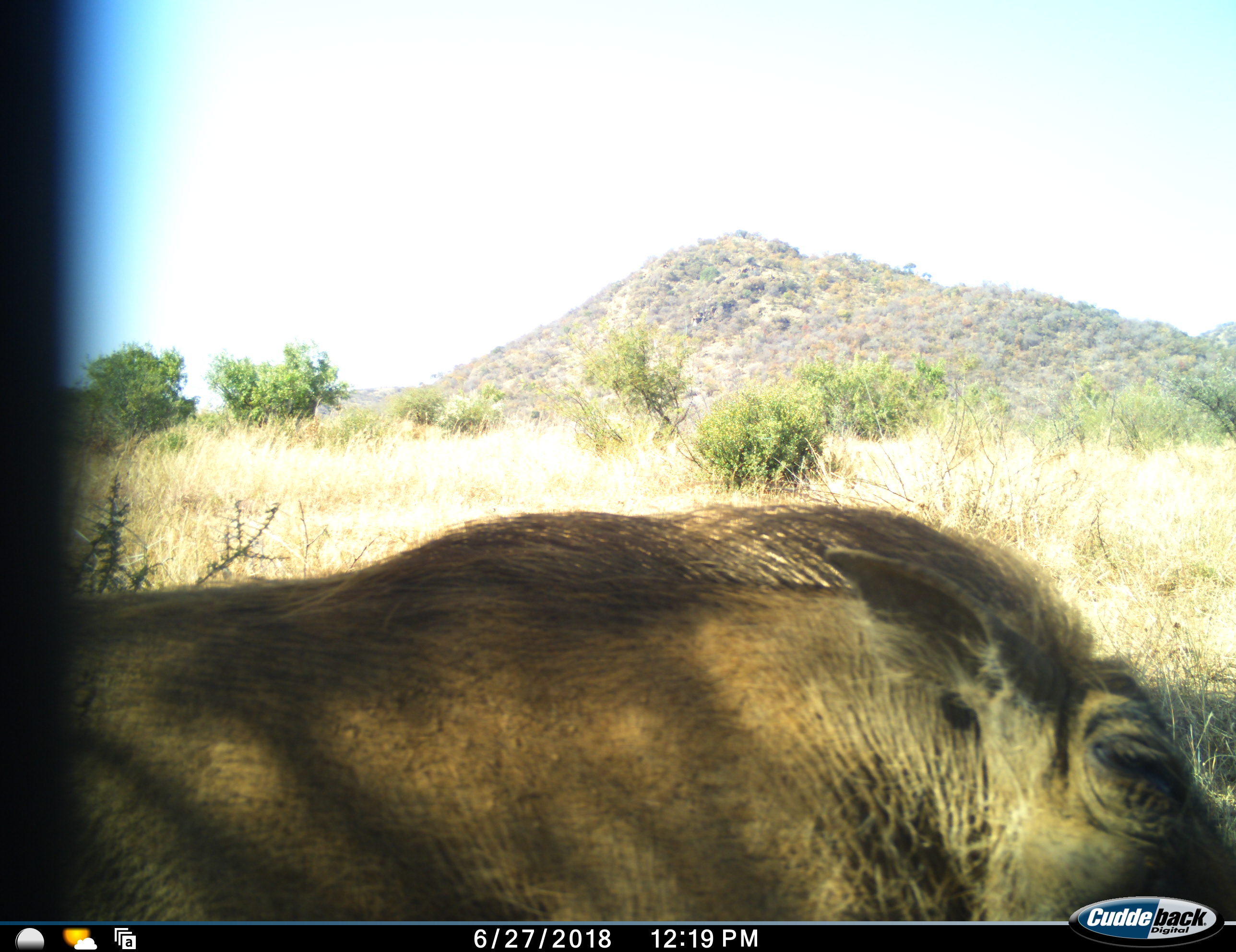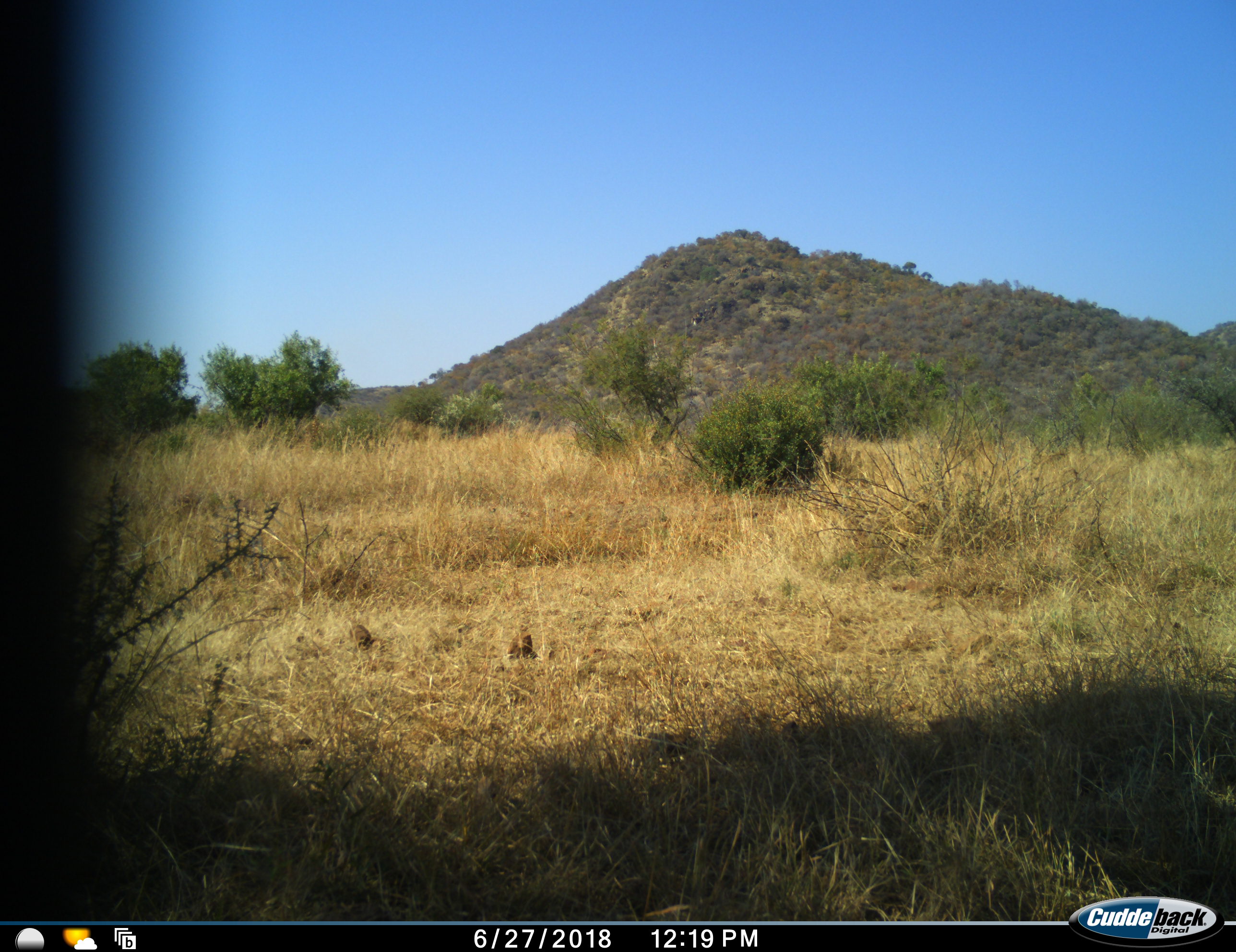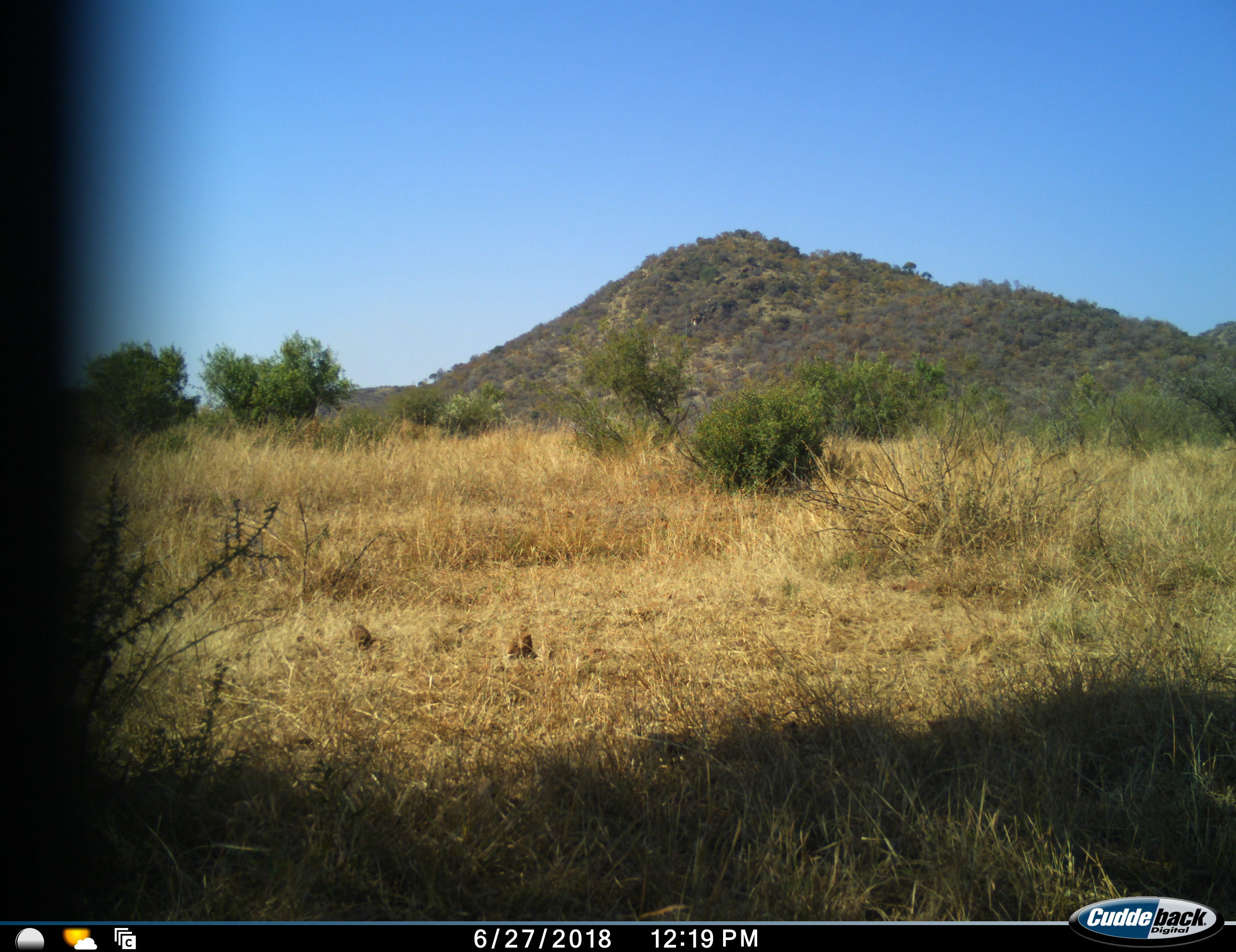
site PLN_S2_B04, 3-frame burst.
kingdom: Animalia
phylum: Chordata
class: Mammalia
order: Artiodactyla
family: Suidae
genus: Phacochoerus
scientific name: Phacochoerus africanus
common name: warthog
Warthog (Phacochoerus africanus), count 1. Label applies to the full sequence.